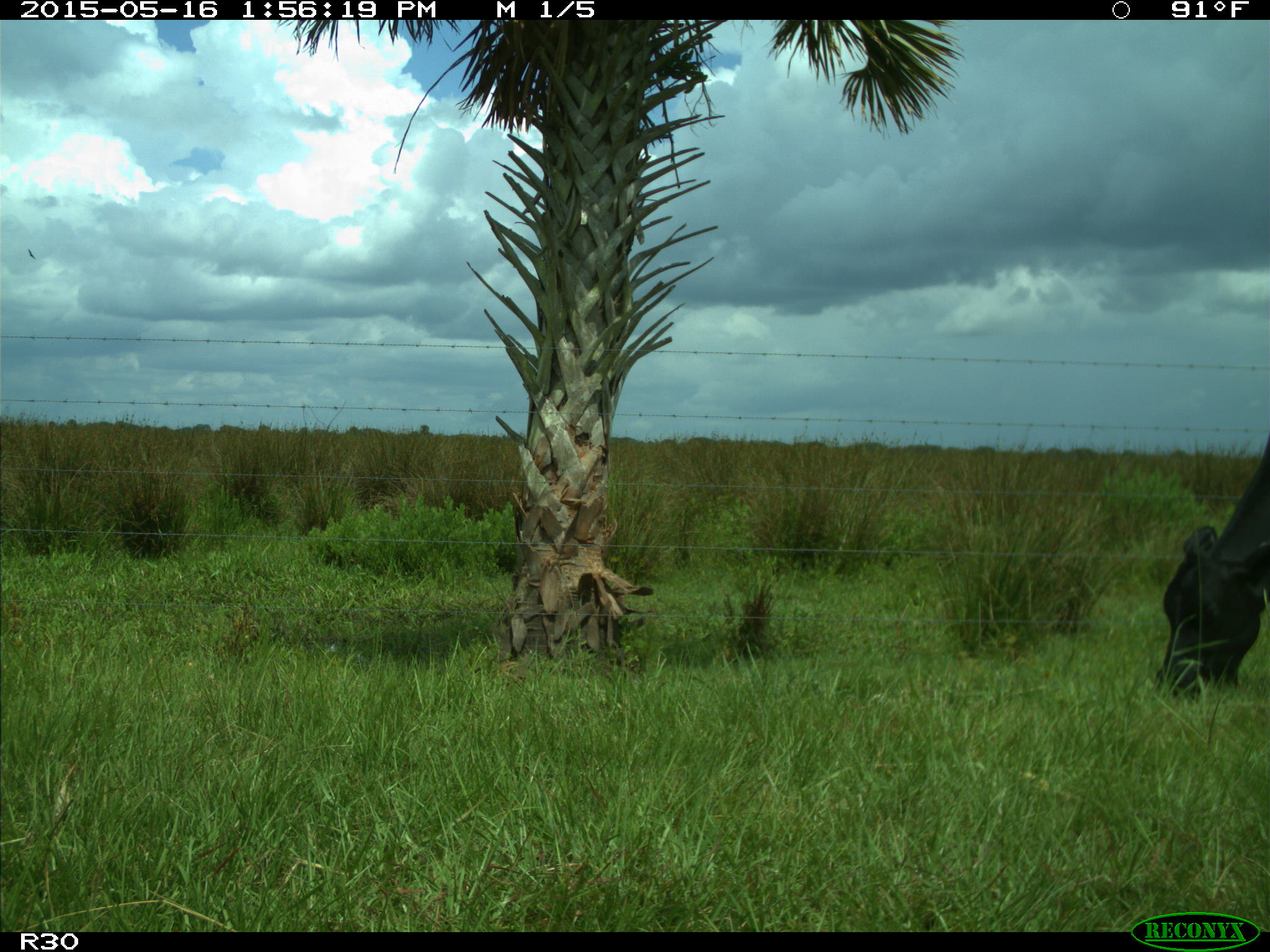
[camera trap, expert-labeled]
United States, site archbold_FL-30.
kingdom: Animalia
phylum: Chordata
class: Mammalia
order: Artiodactyla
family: Bovidae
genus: Bos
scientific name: Bos taurus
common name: domestic cow